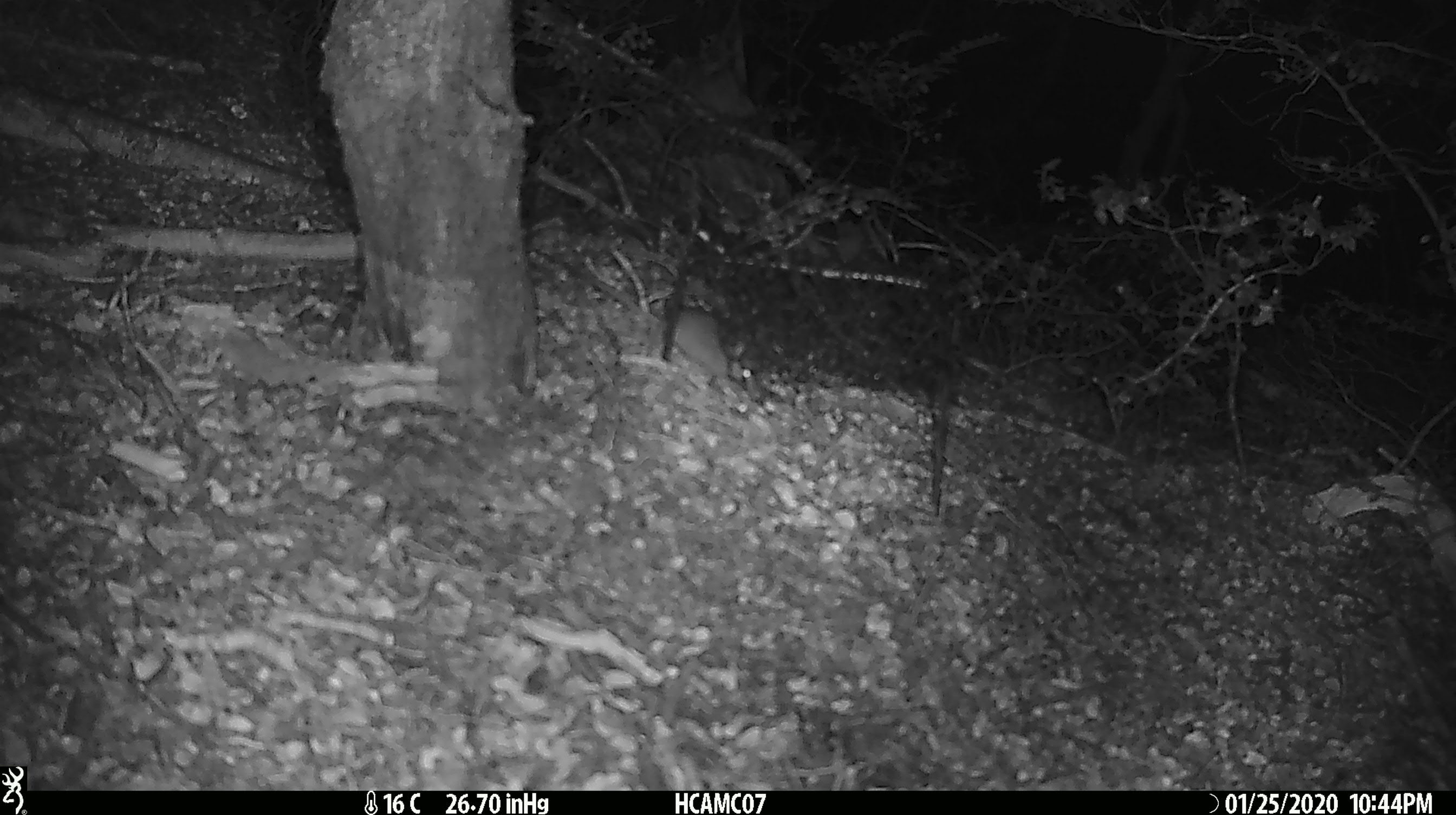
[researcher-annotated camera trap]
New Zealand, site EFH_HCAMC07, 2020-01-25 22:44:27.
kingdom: Animalia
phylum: Chordata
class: Mammalia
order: Rodentia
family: Muridae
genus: Mus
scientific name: Mus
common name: mouse